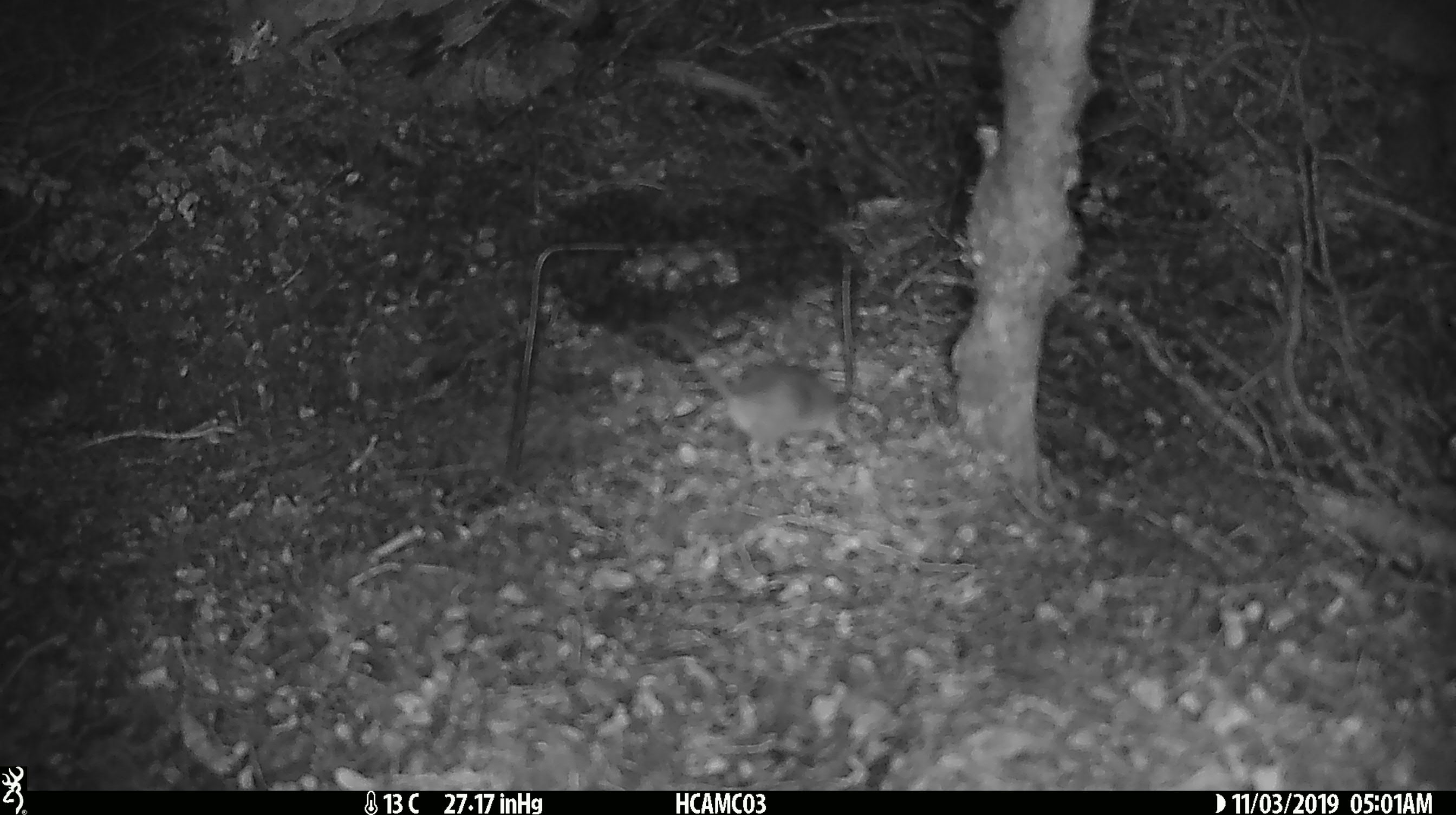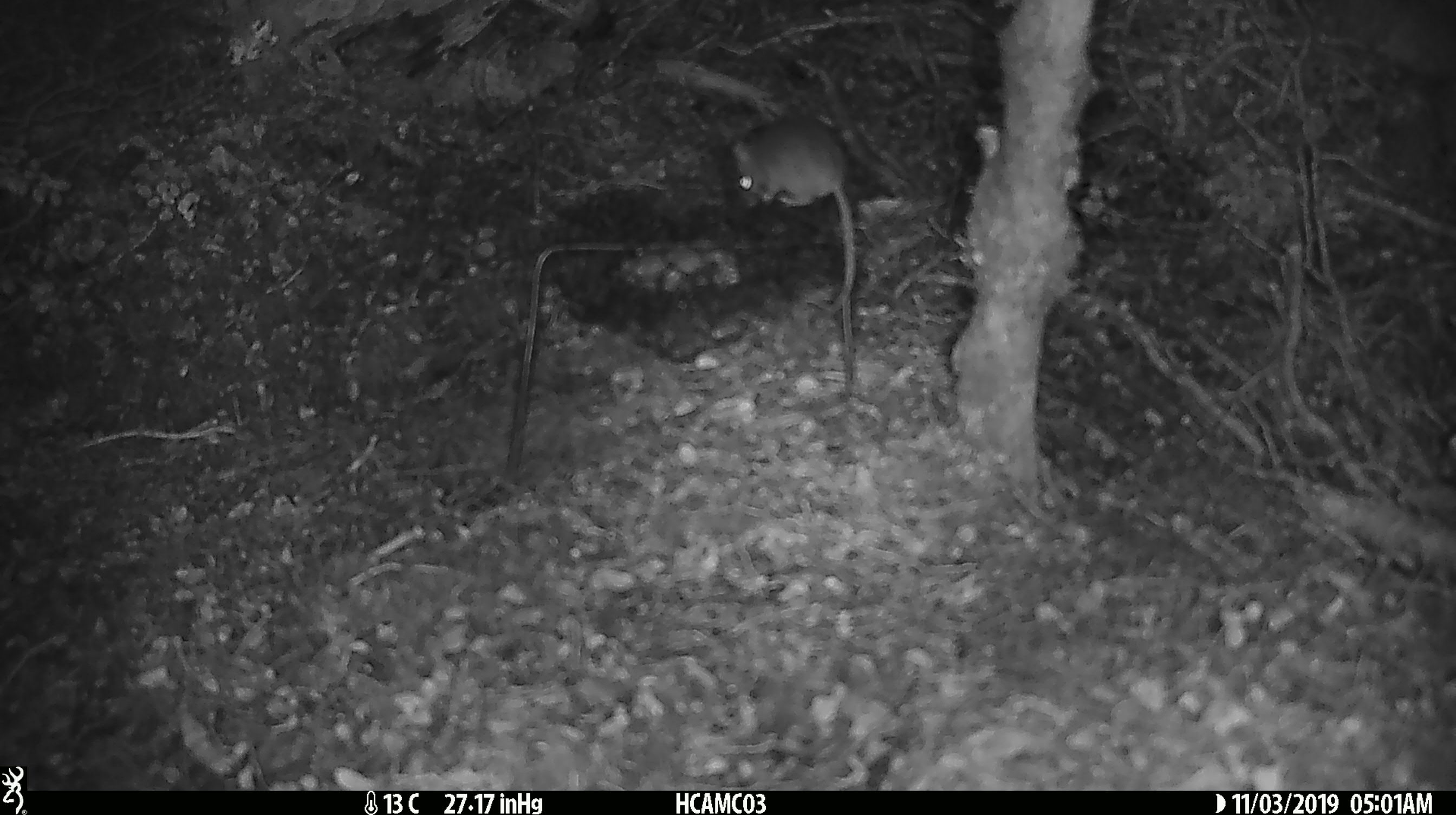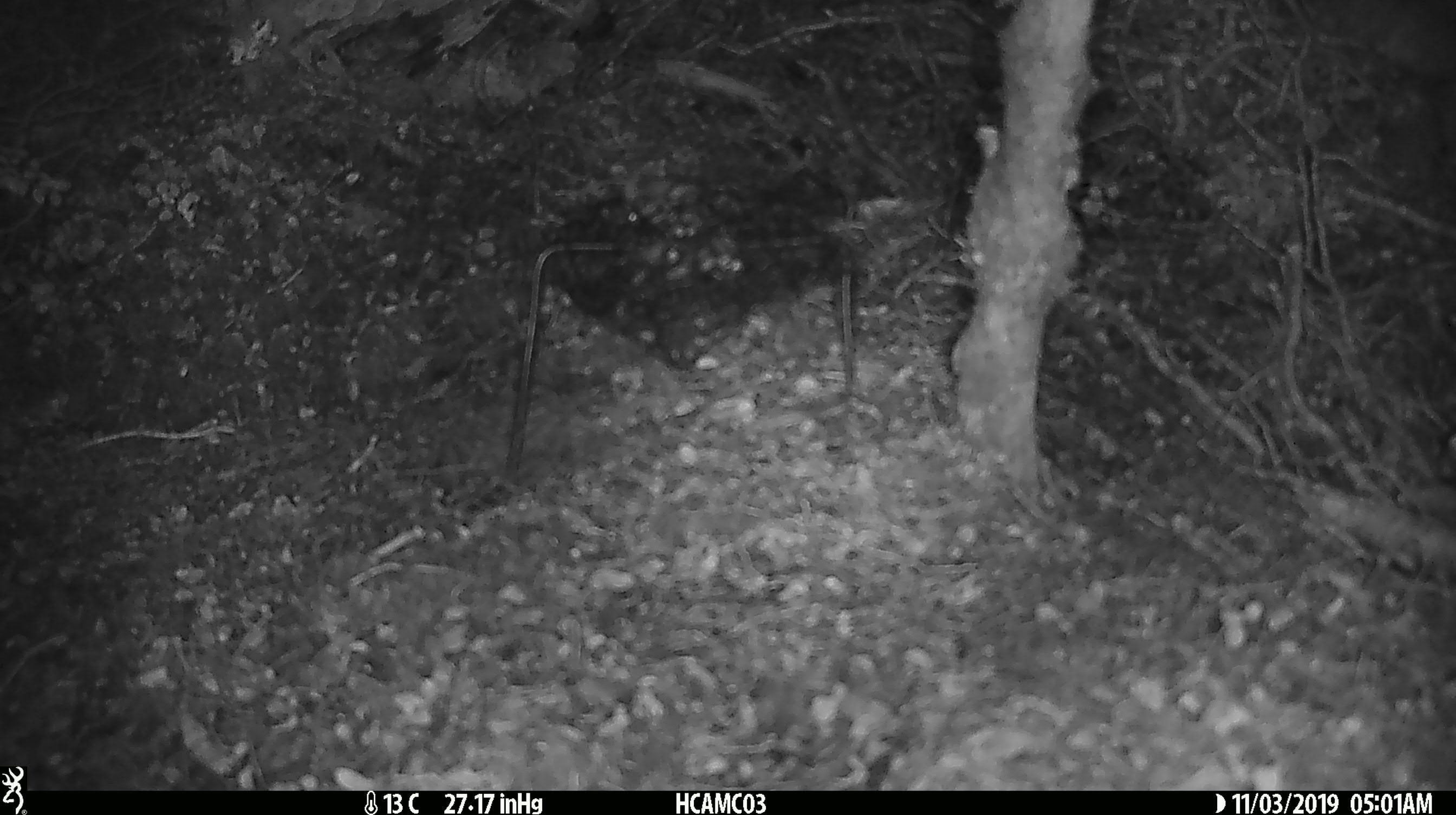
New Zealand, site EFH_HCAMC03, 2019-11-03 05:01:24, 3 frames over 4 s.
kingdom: Animalia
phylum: Chordata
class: Mammalia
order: Rodentia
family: Muridae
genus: Mus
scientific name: Mus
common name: mouse